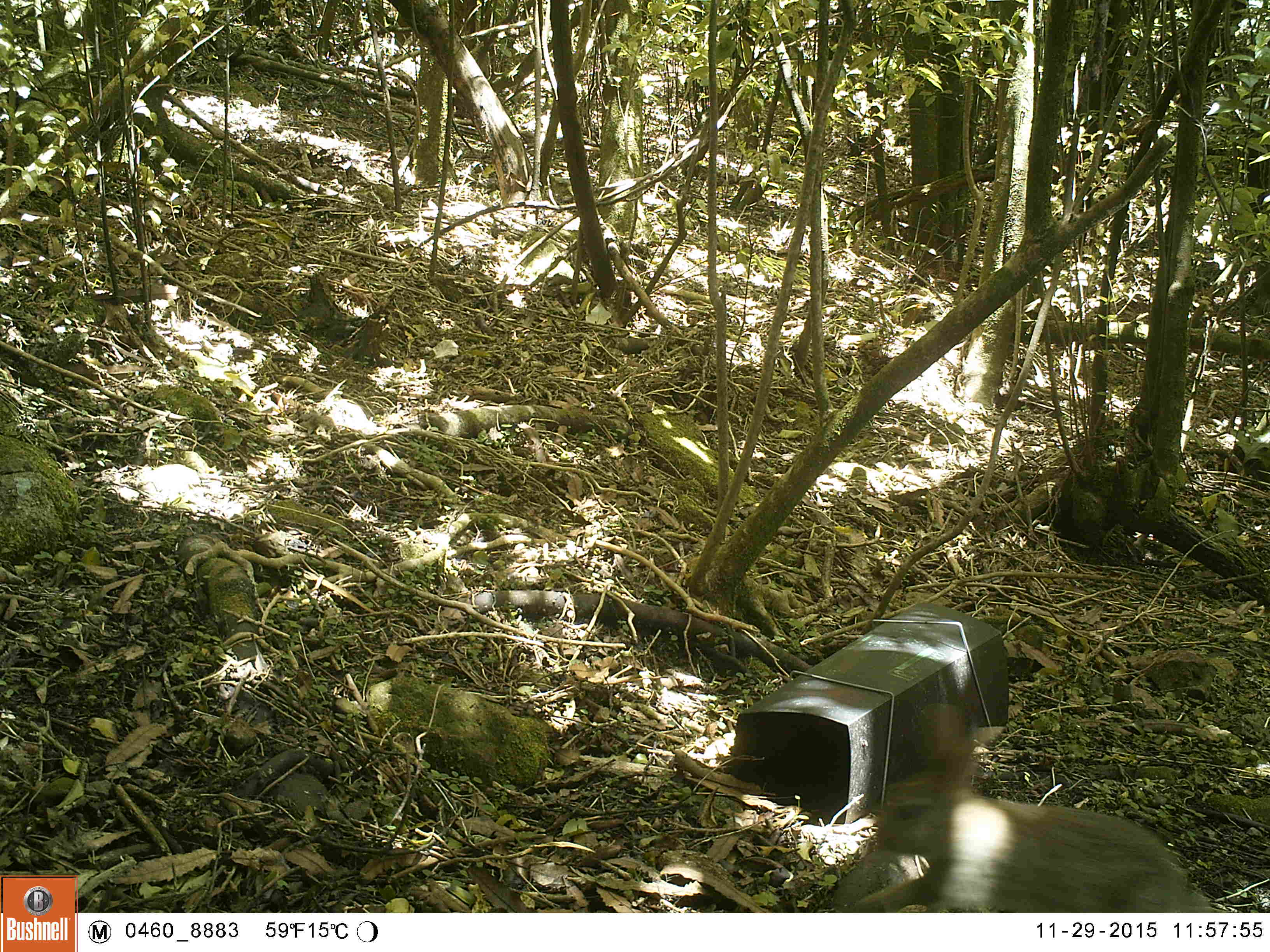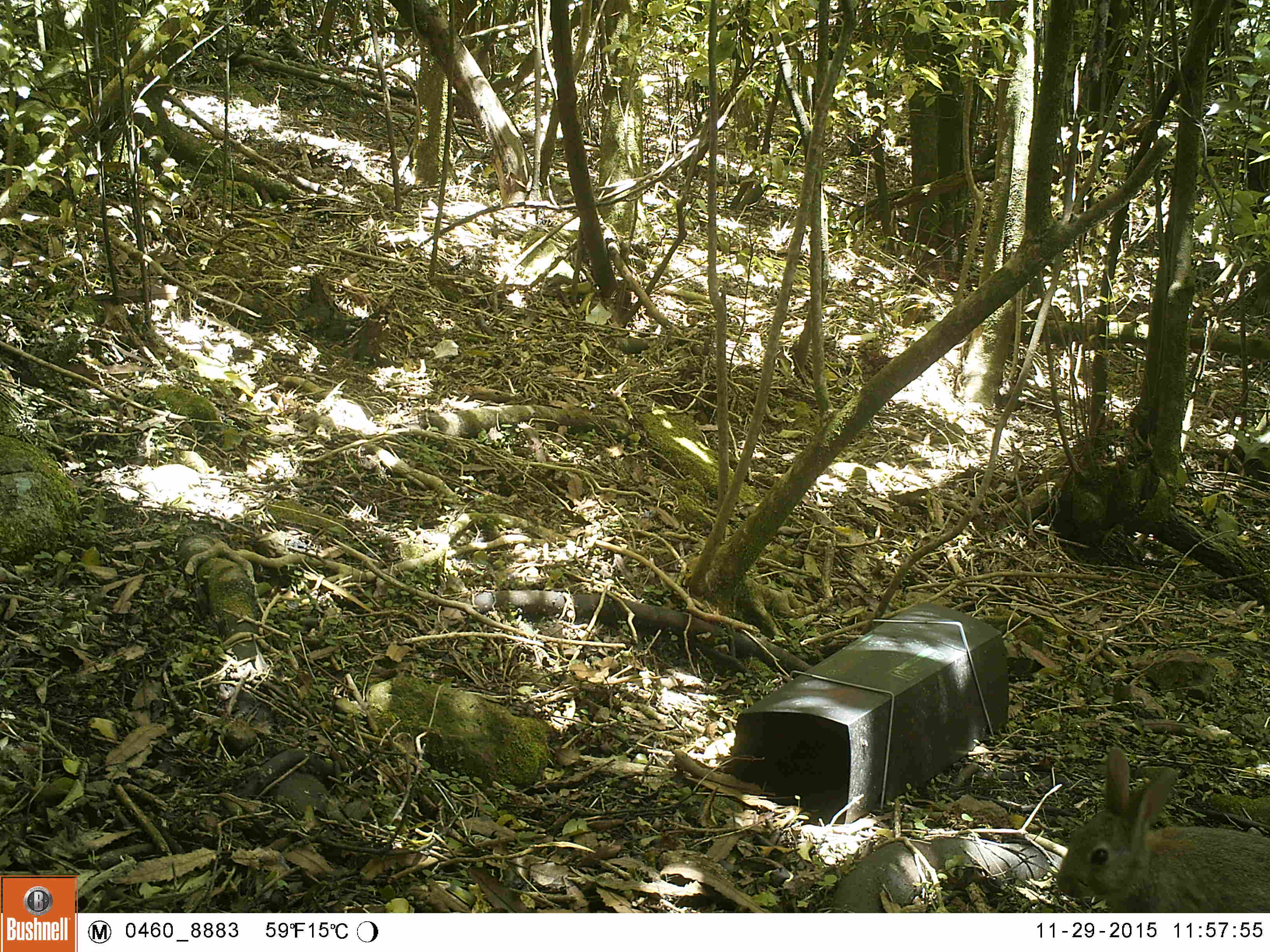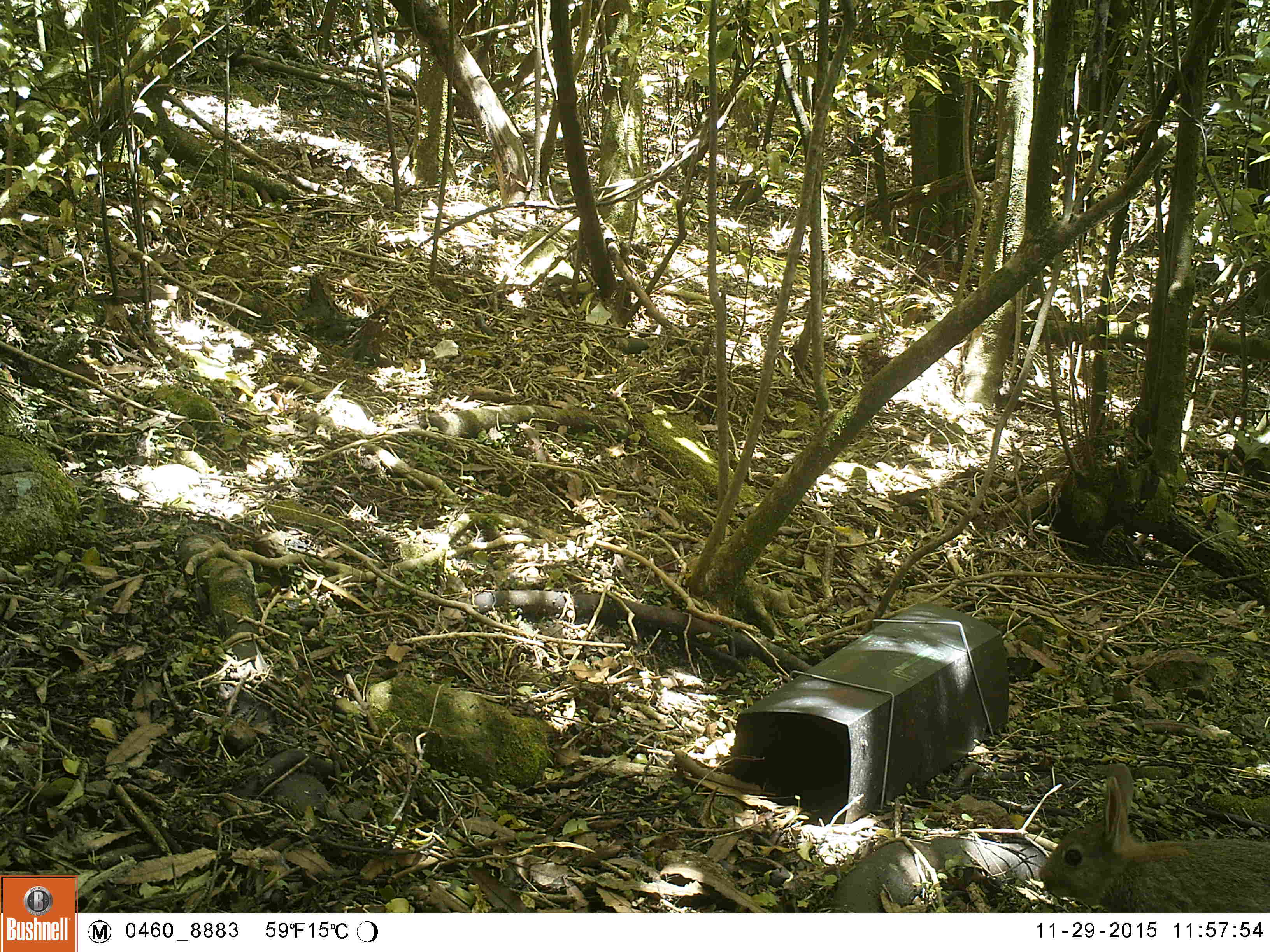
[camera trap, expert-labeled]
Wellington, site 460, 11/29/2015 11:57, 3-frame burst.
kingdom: Animalia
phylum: Chordata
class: Mammalia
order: Lagomorpha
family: Leporidae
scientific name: Leporidae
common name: rabbit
Rabbit (Leporidae).